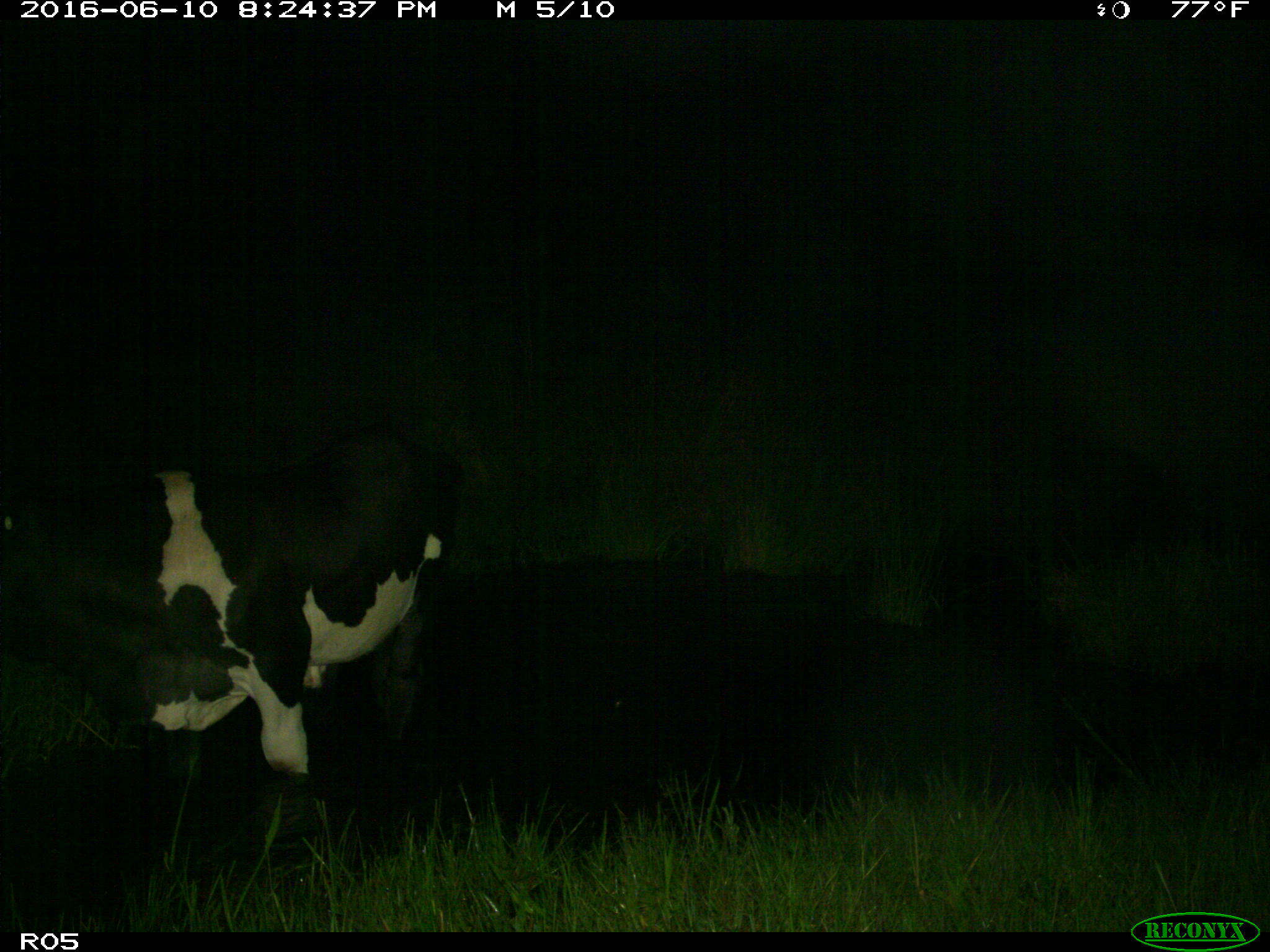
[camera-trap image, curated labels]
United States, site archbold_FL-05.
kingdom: Animalia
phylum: Chordata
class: Mammalia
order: Artiodactyla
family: Bovidae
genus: Bos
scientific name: Bos taurus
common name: domestic cow